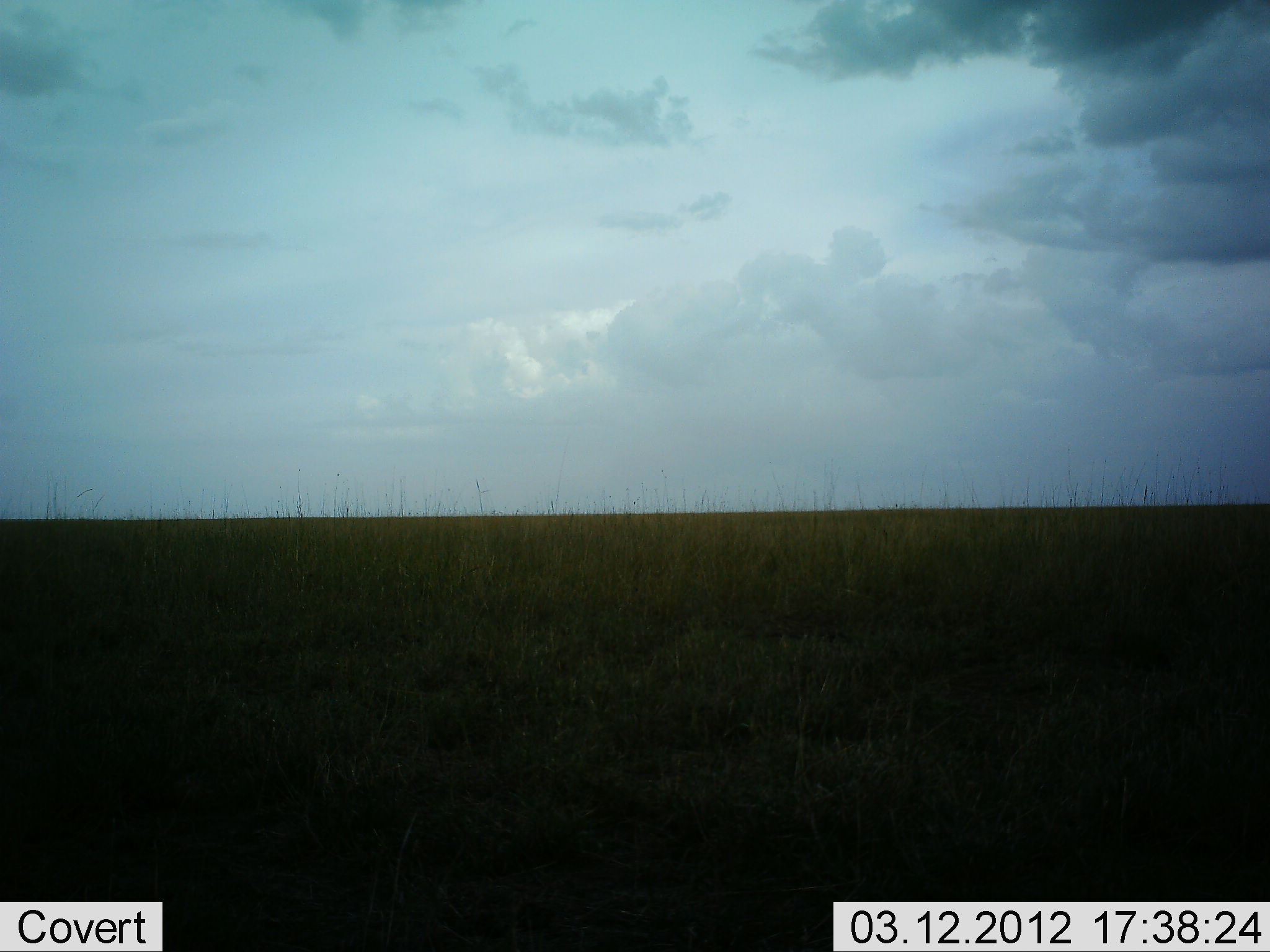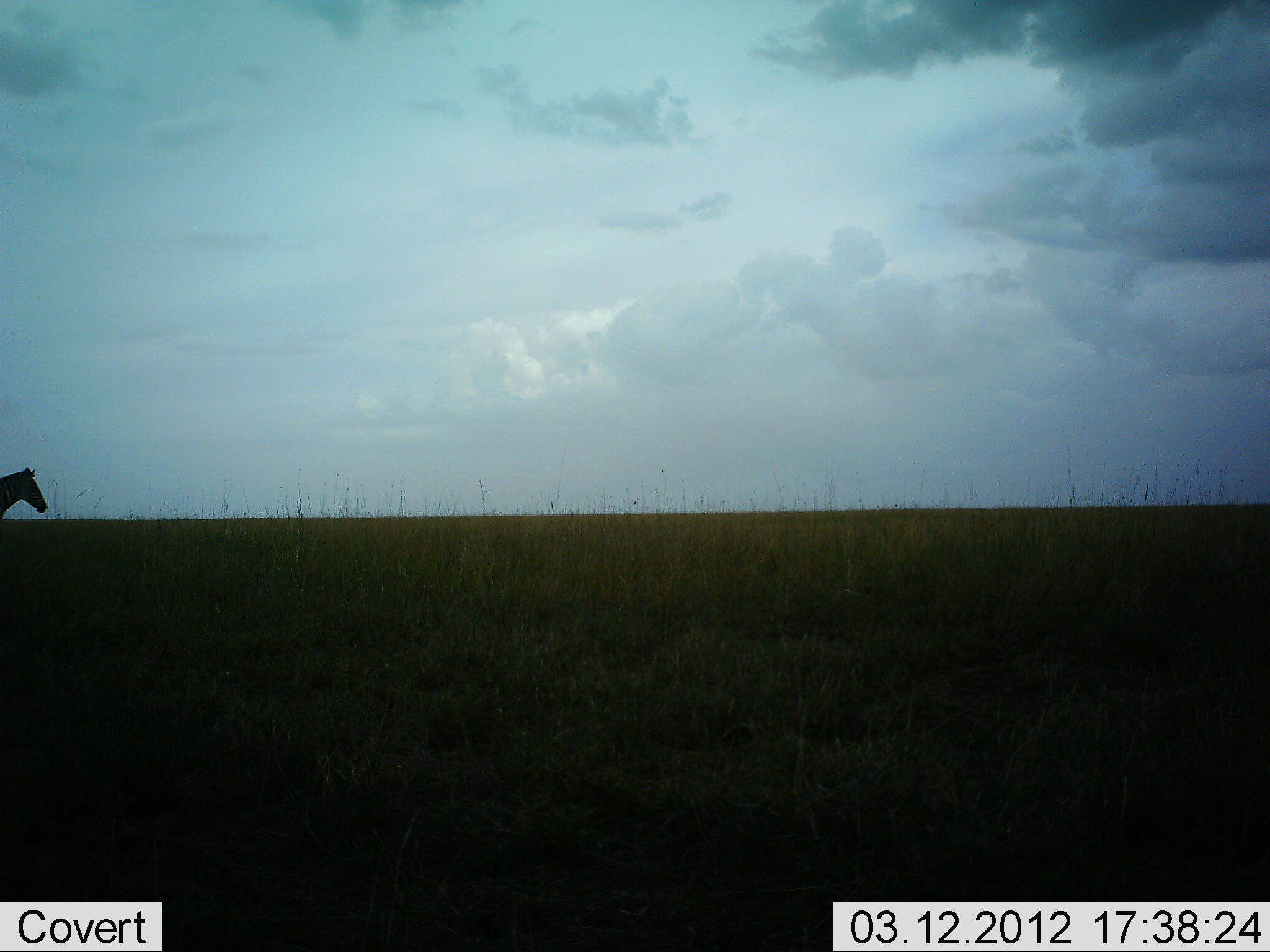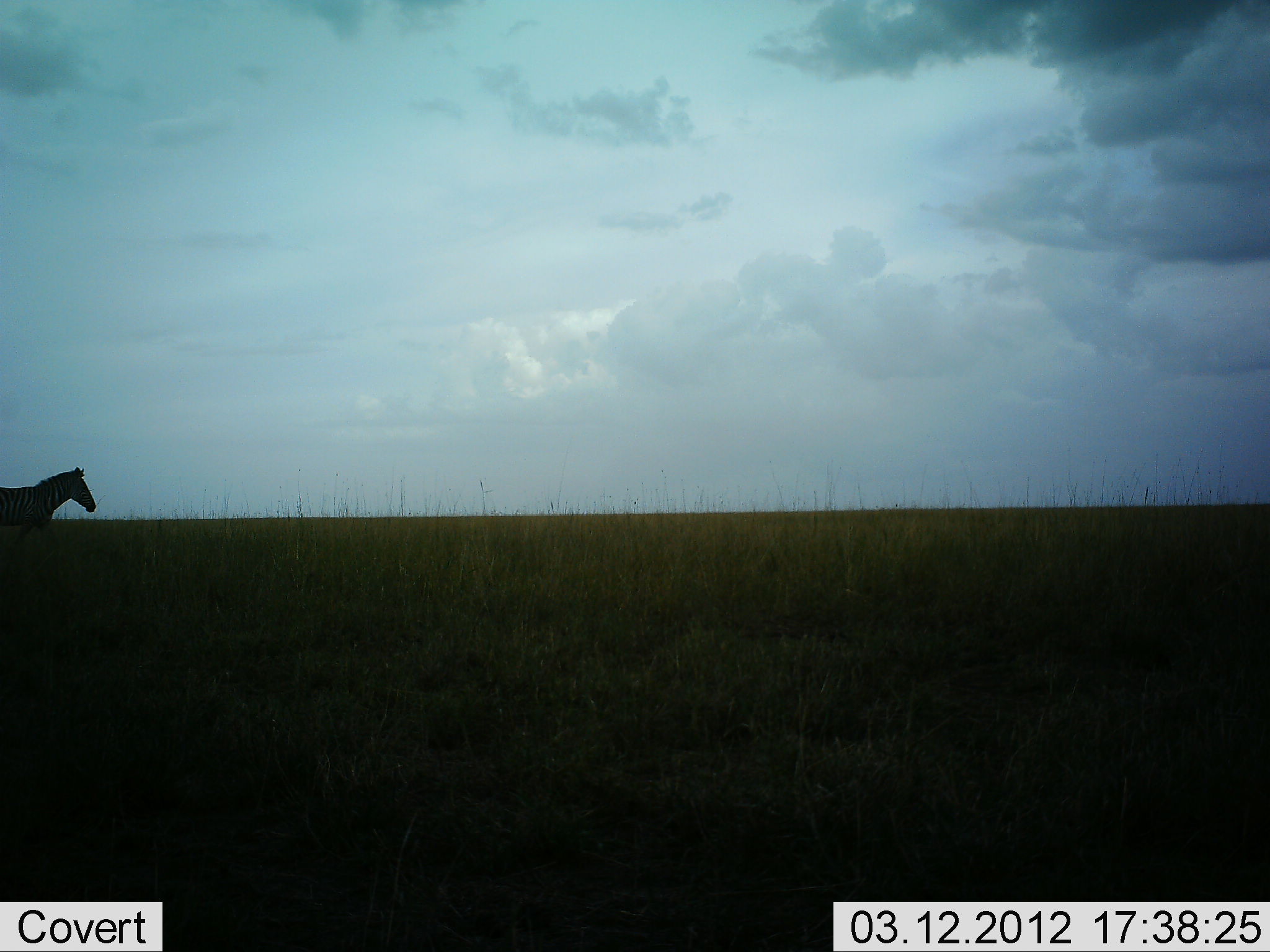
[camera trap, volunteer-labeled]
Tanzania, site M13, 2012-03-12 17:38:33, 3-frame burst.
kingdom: Animalia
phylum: Chordata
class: Mammalia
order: Perissodactyla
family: Equidae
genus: Equus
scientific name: Equus quagga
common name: plains zebra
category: zebra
Zebra (plains zebra) (Equus quagga), count 1. Behavior (volunteer vote fractions): standing 4%, resting 0%, moving 96%, interacting 0%. Young present (vote fraction): 0%. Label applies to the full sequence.